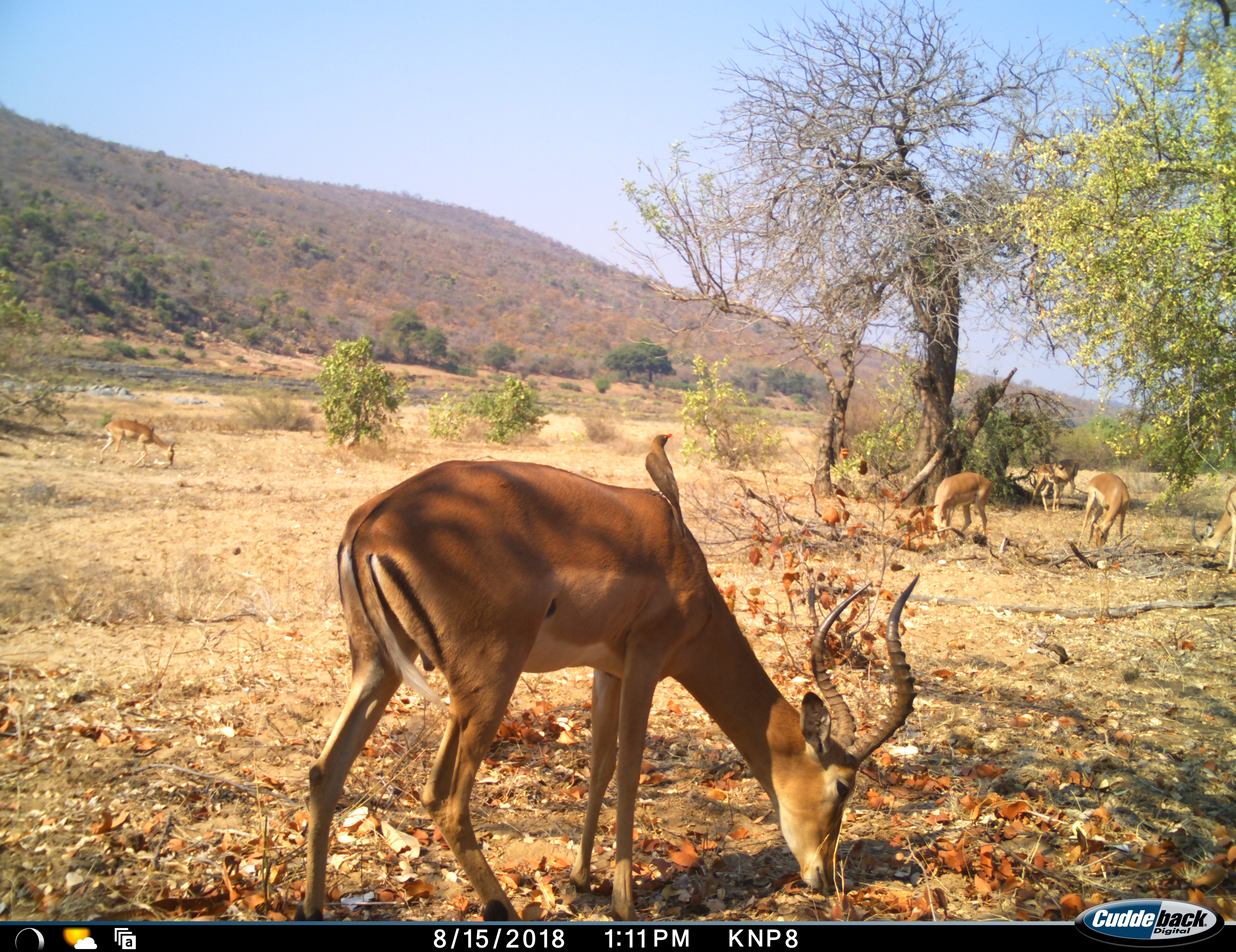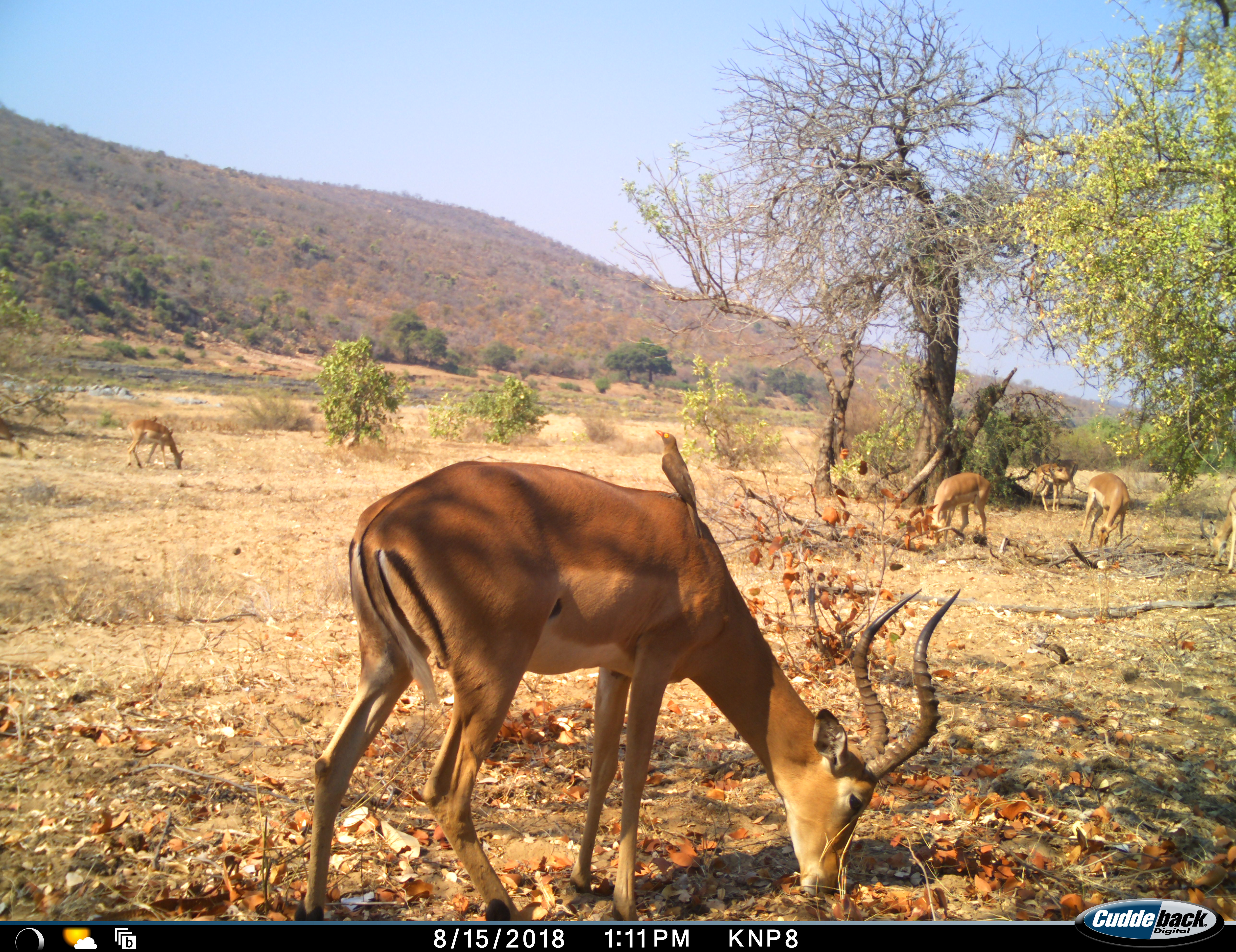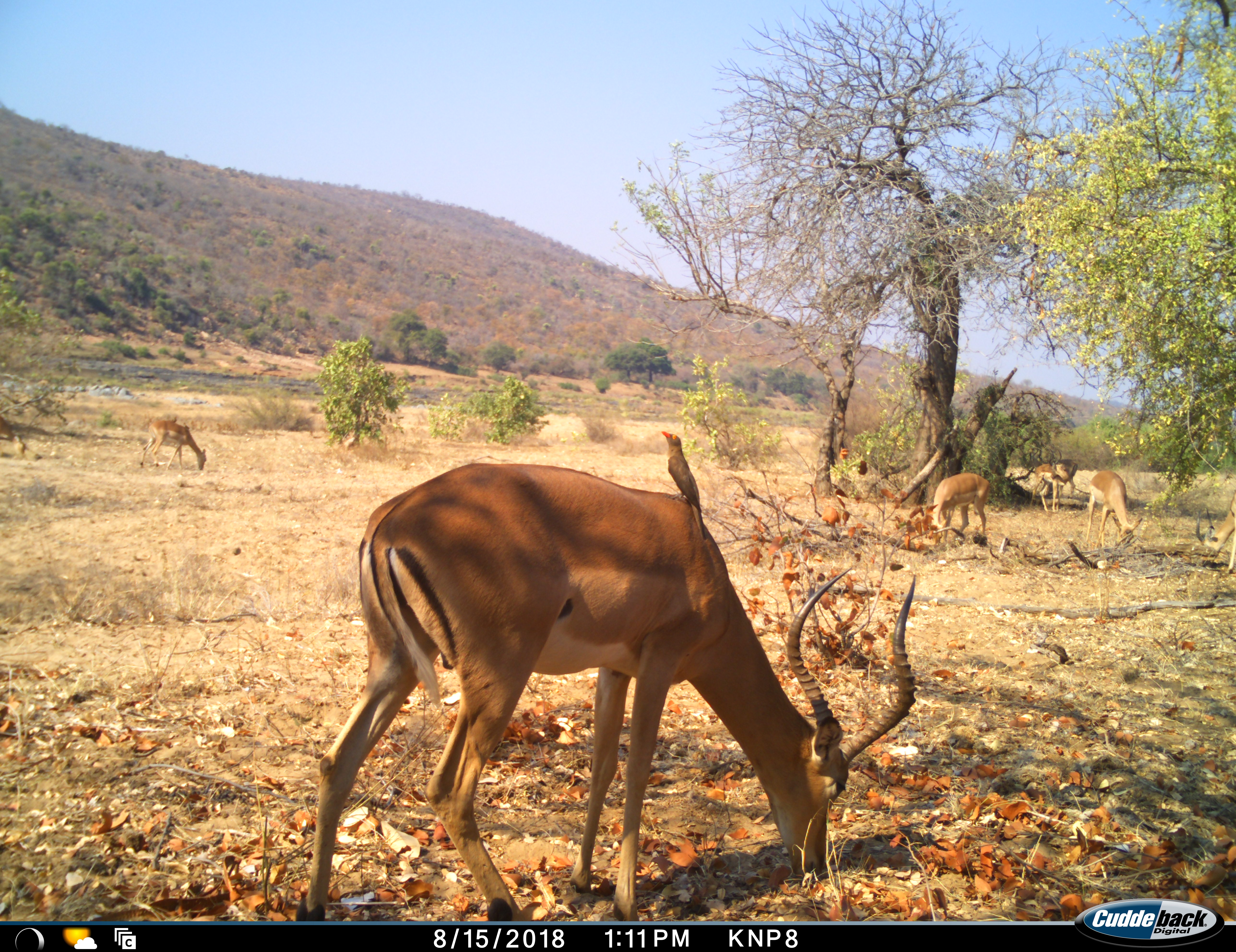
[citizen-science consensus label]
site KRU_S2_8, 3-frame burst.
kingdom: Animalia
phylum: Chordata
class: Mammalia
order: Artiodactyla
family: Bovidae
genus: Aepyceros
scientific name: Aepyceros melampus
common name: impala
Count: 7.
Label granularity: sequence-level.